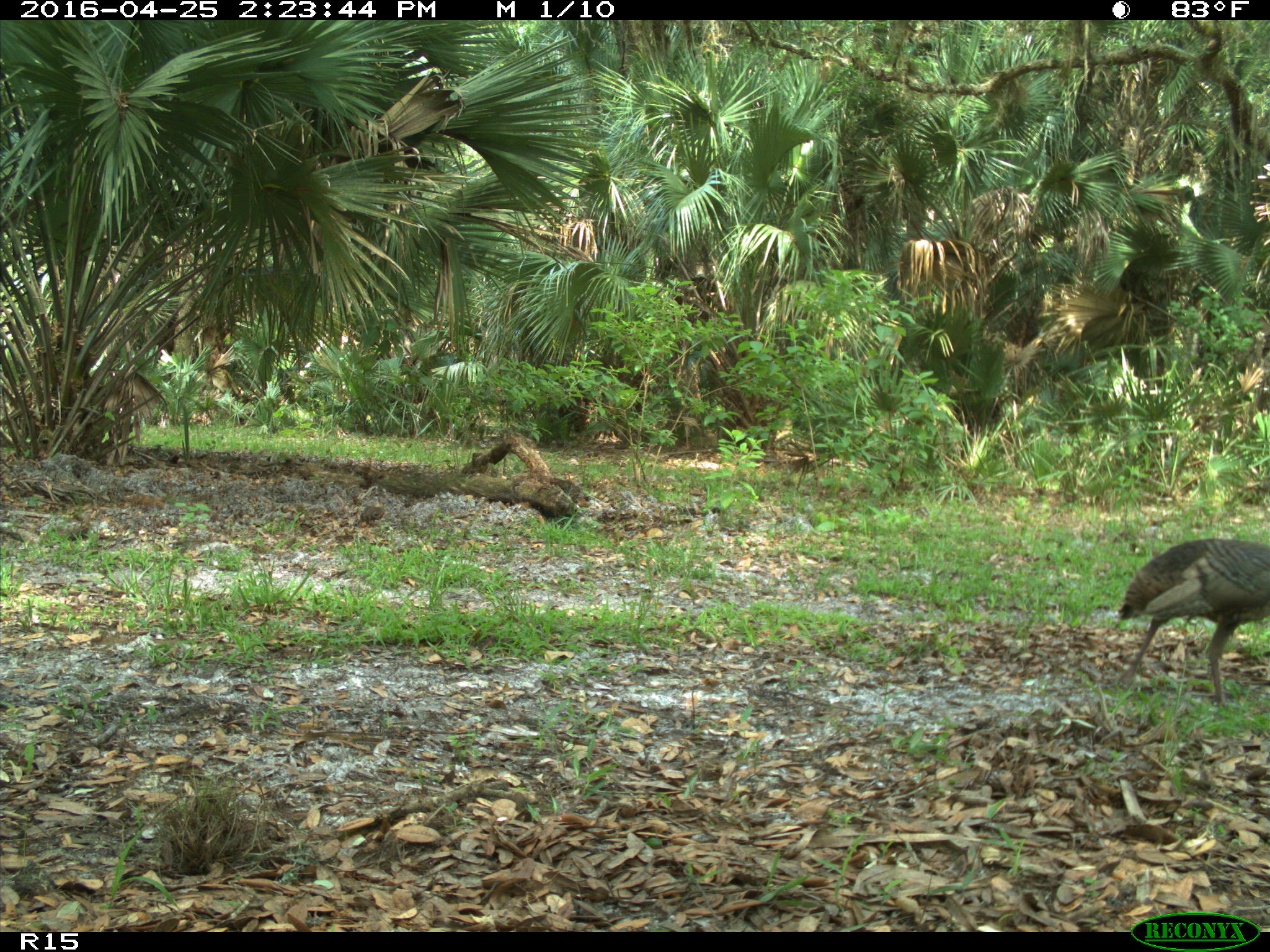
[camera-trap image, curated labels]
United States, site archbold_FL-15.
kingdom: Animalia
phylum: Chordata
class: Aves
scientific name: Aves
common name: birds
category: unidentified bird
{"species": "unidentified bird (birds) (Aves)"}